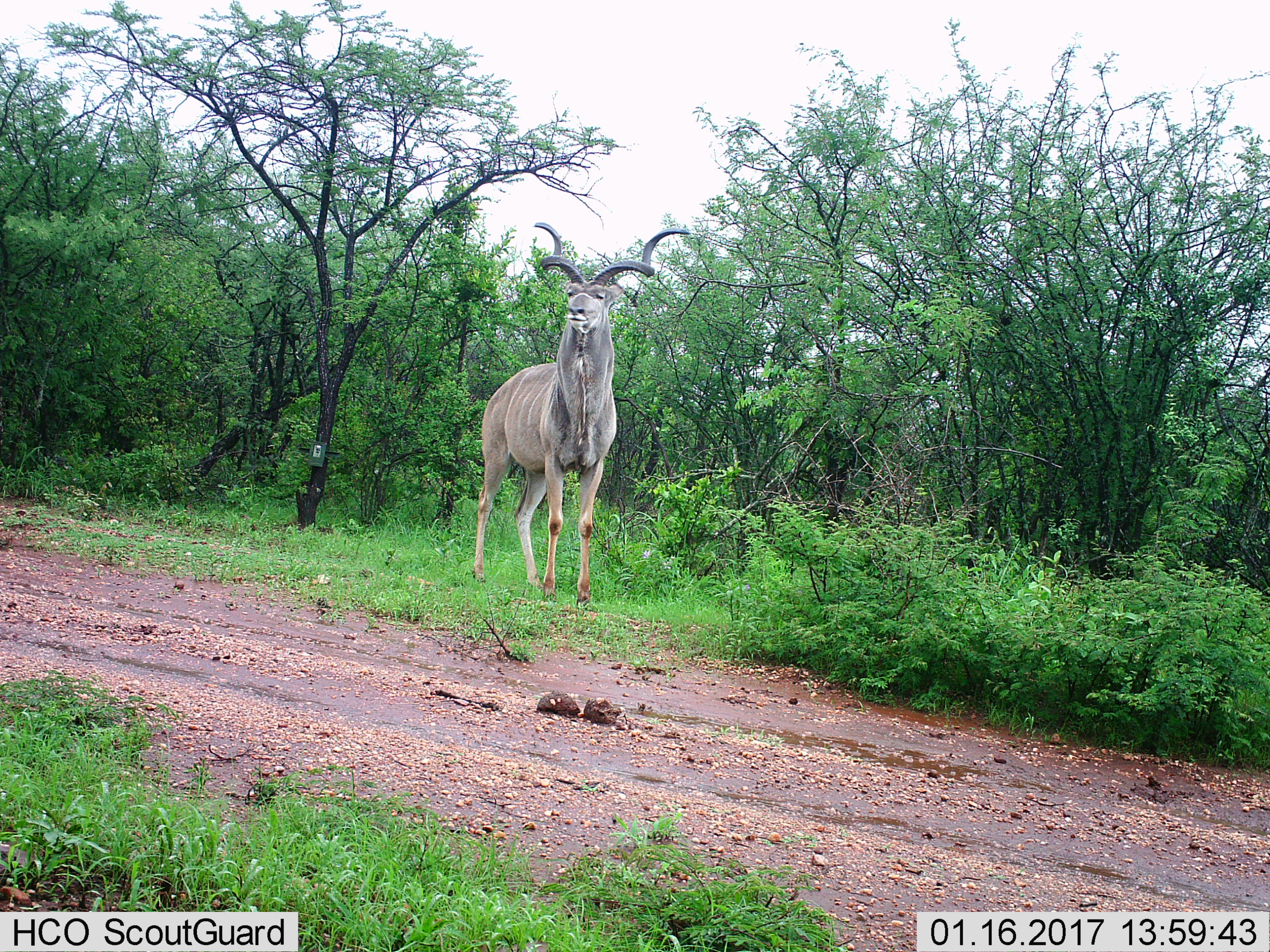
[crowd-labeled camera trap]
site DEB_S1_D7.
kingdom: Animalia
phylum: Chordata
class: Mammalia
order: Artiodactyla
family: Bovidae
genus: Tragelaphus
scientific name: Tragelaphus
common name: kudu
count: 1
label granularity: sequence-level